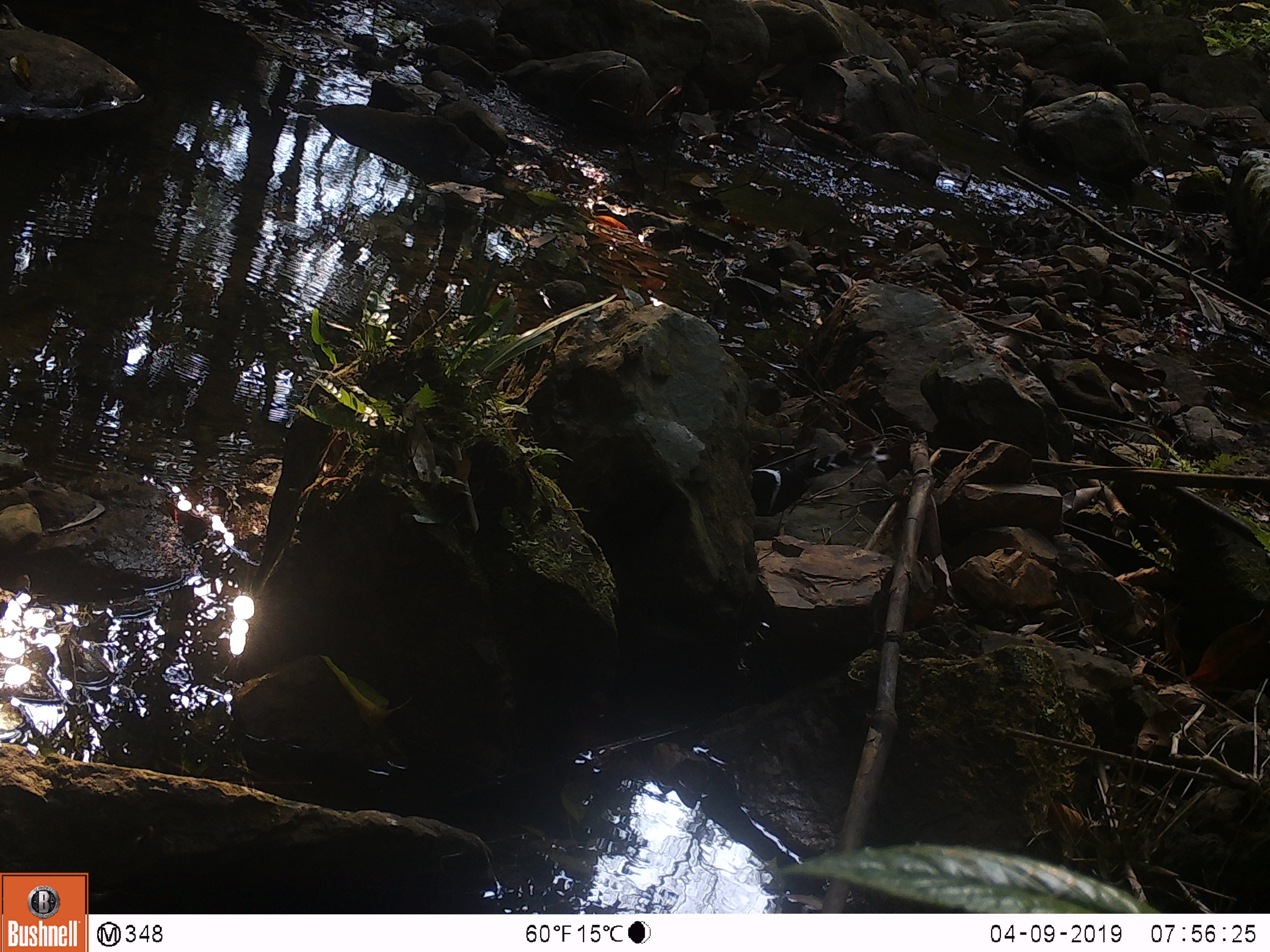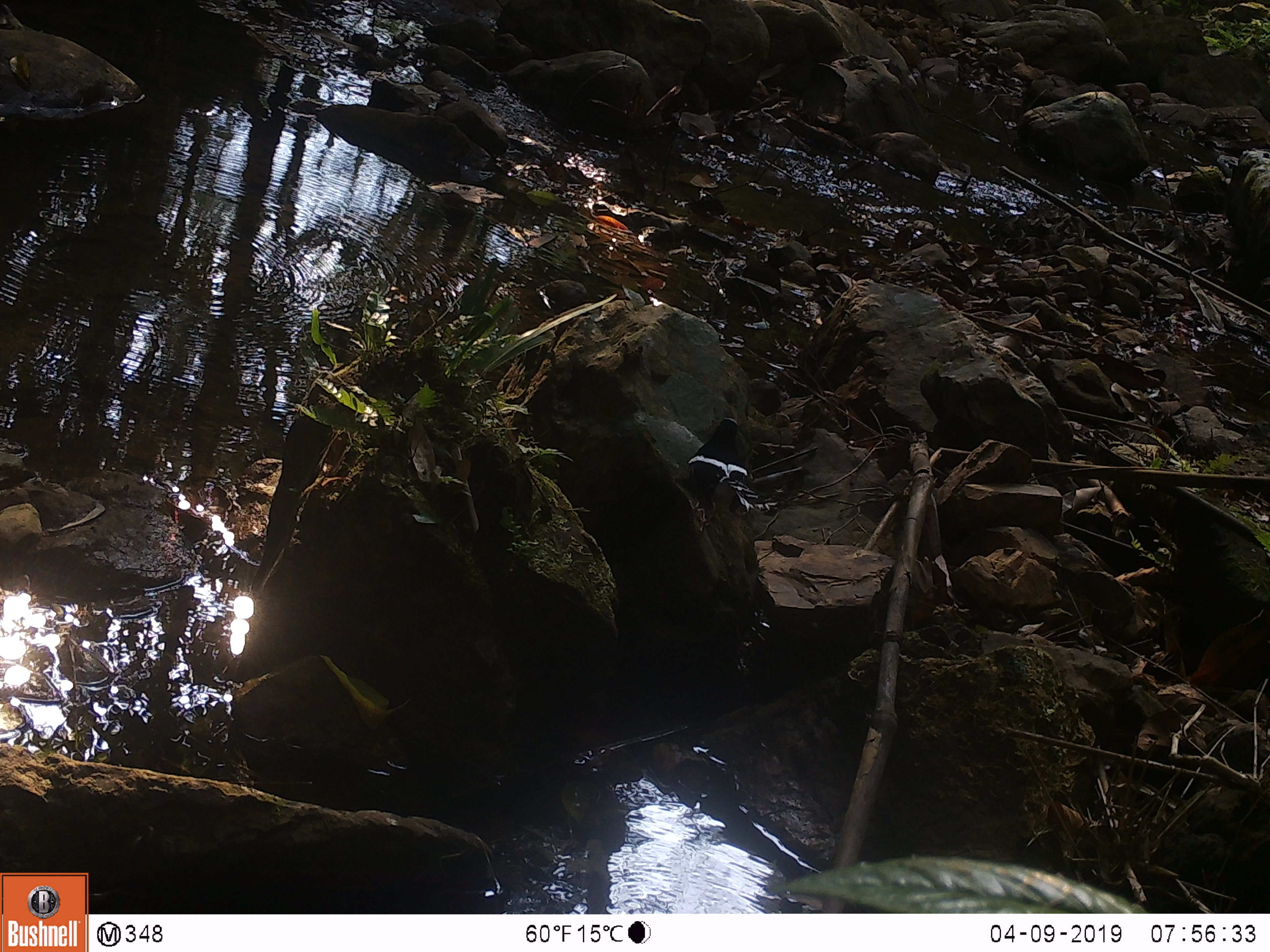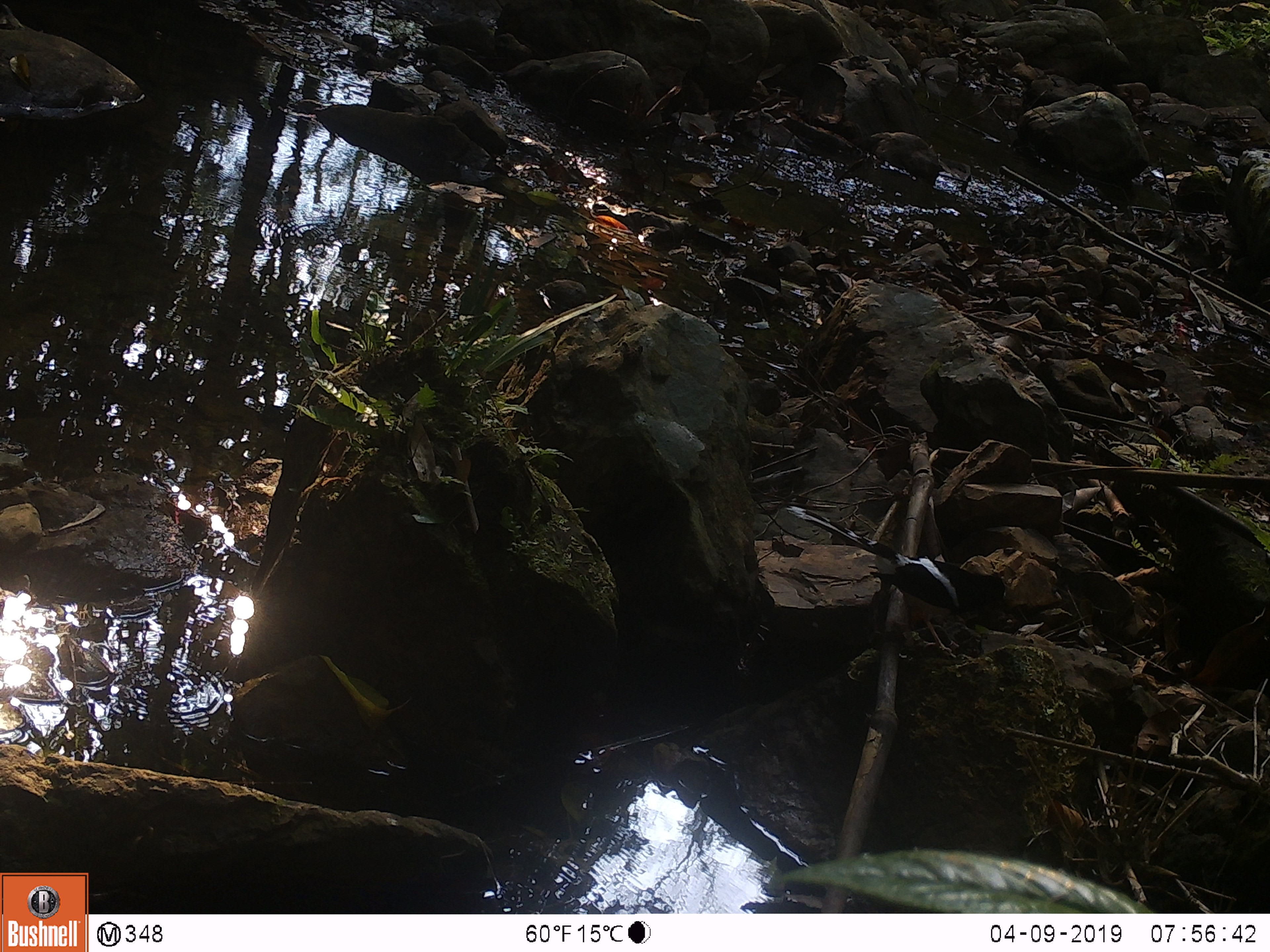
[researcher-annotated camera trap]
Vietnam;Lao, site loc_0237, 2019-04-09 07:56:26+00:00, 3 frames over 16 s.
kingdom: Animalia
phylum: Chordata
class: Aves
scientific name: Aves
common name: bird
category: unidentified bird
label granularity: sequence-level